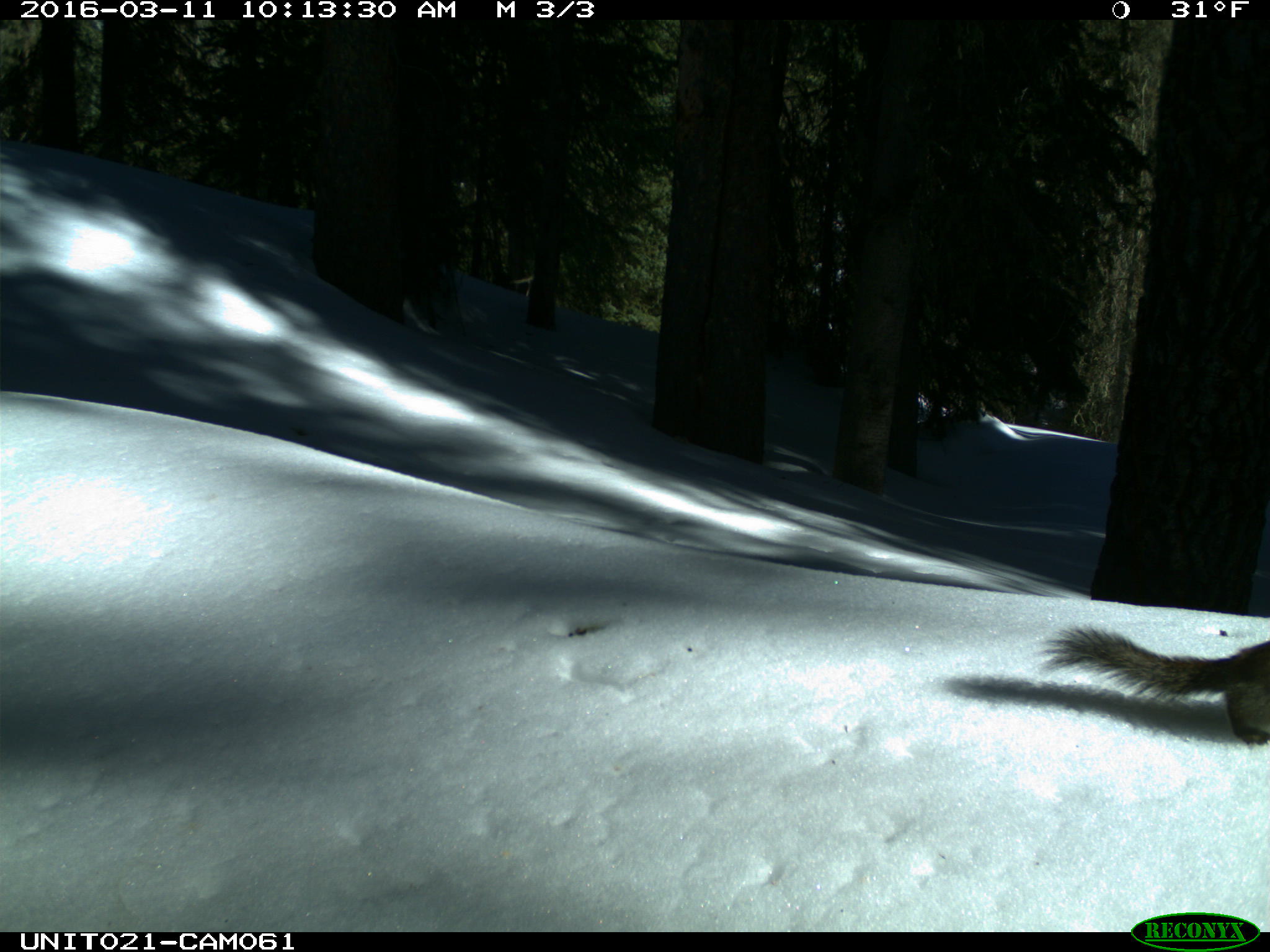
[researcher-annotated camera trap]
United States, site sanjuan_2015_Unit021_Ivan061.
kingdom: Animalia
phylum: Chordata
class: Mammalia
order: Rodentia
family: Sciuridae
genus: Tamiasciurus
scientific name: Tamiasciurus hudsonicus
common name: american red squirrel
Tamiasciurus hudsonicus (american red squirrel).